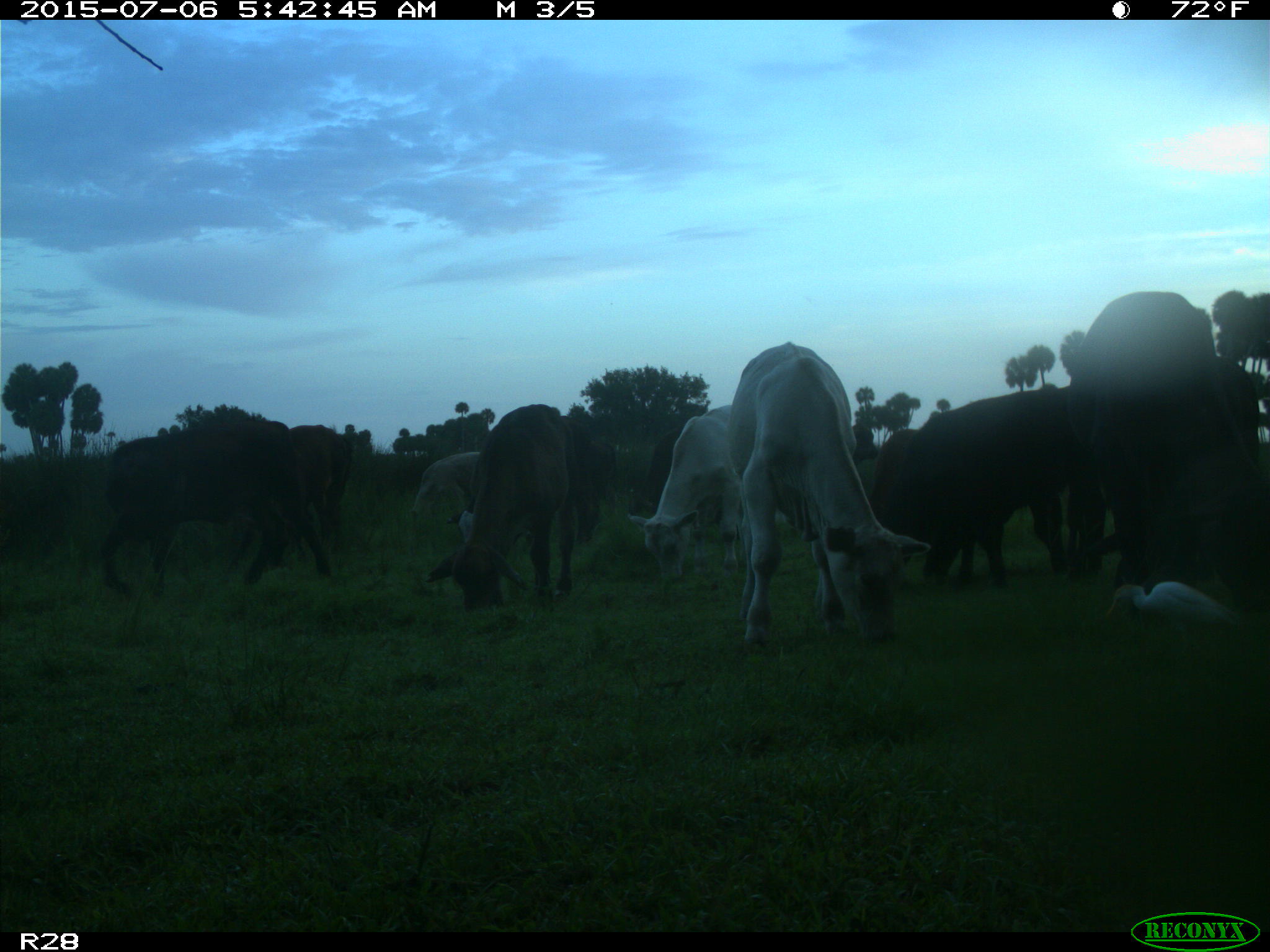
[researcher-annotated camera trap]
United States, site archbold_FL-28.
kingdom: Animalia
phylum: Chordata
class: Mammalia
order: Artiodactyla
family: Bovidae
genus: Bos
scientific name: Bos taurus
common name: domestic cow